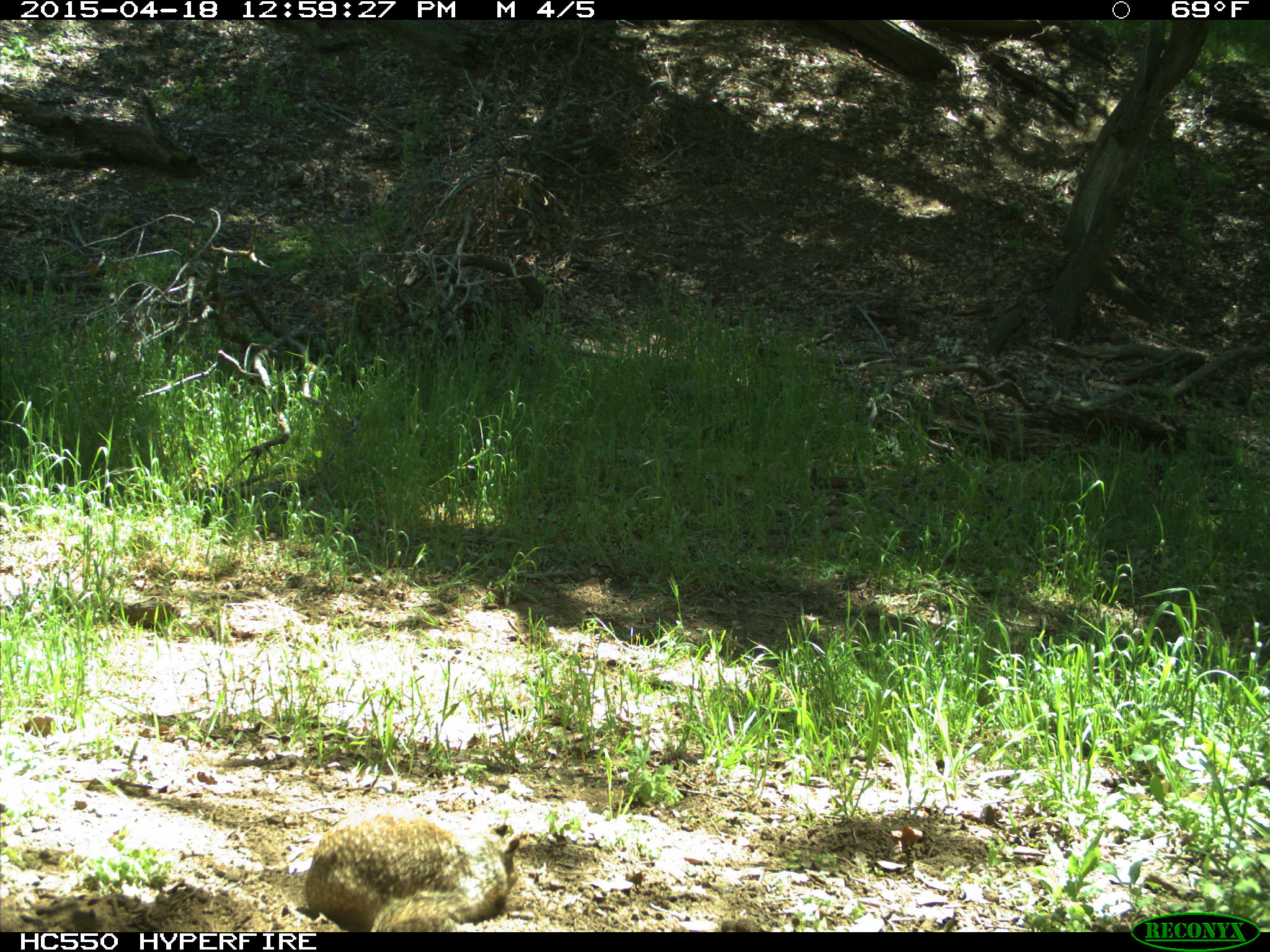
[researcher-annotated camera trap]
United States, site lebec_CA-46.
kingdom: Animalia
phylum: Chordata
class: Mammalia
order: Rodentia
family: Sciuridae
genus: Otospermophilus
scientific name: Otospermophilus beecheyi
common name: california ground squirrel